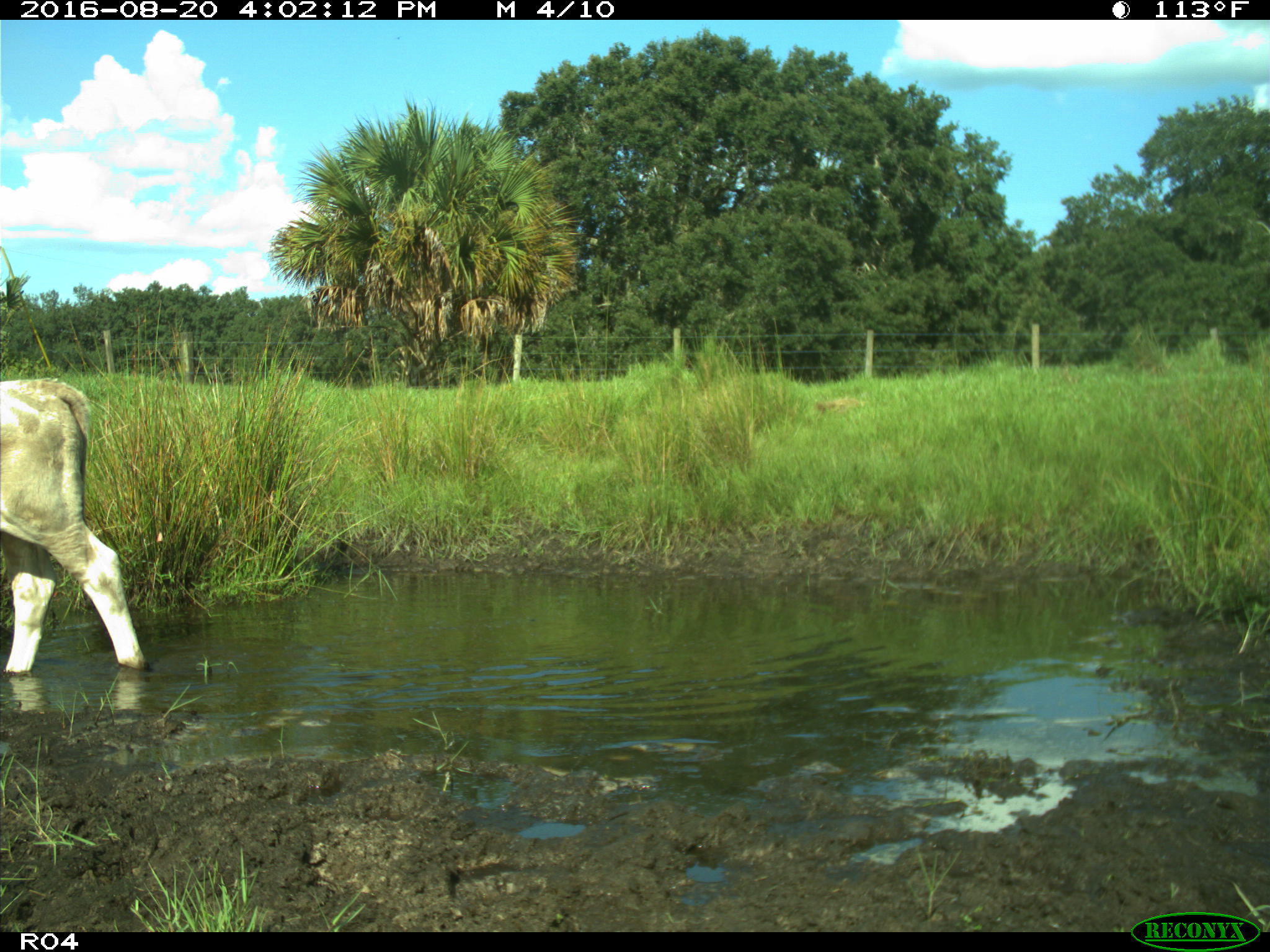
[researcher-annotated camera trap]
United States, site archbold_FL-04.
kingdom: Animalia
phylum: Chordata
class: Mammalia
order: Artiodactyla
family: Bovidae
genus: Bos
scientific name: Bos taurus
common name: domestic cow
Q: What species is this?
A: Bos taurus (domestic cow).